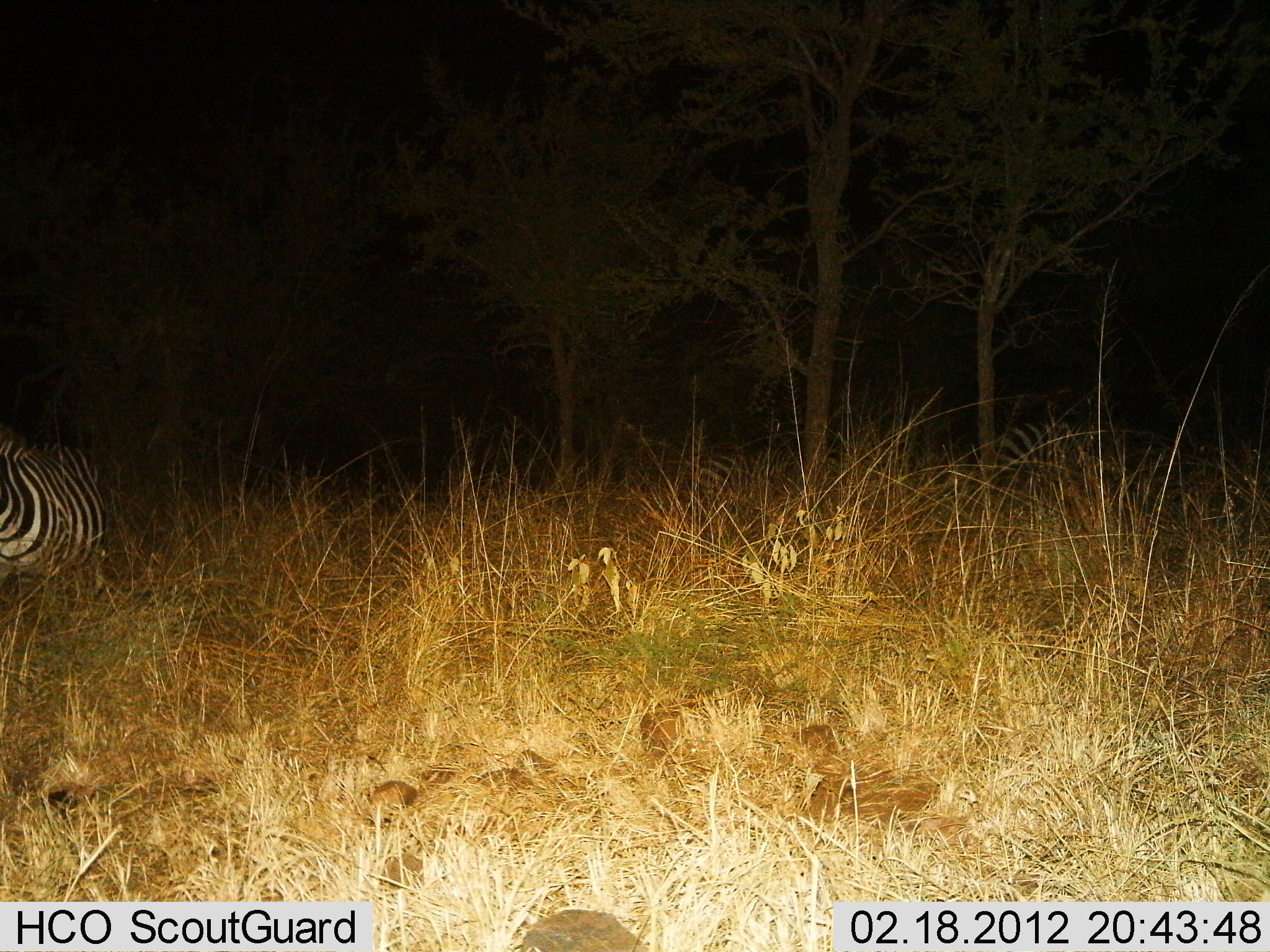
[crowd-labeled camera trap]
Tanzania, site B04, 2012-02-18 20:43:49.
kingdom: Animalia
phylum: Chordata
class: Mammalia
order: Perissodactyla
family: Equidae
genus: Equus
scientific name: Equus quagga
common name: plains zebra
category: zebra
Zebra (plains zebra) (Equus quagga), count 1. Behavior (volunteer vote fractions): standing 64%, resting 0%, moving 28%, interacting 0%. Young present (vote fraction): 0%. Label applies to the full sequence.